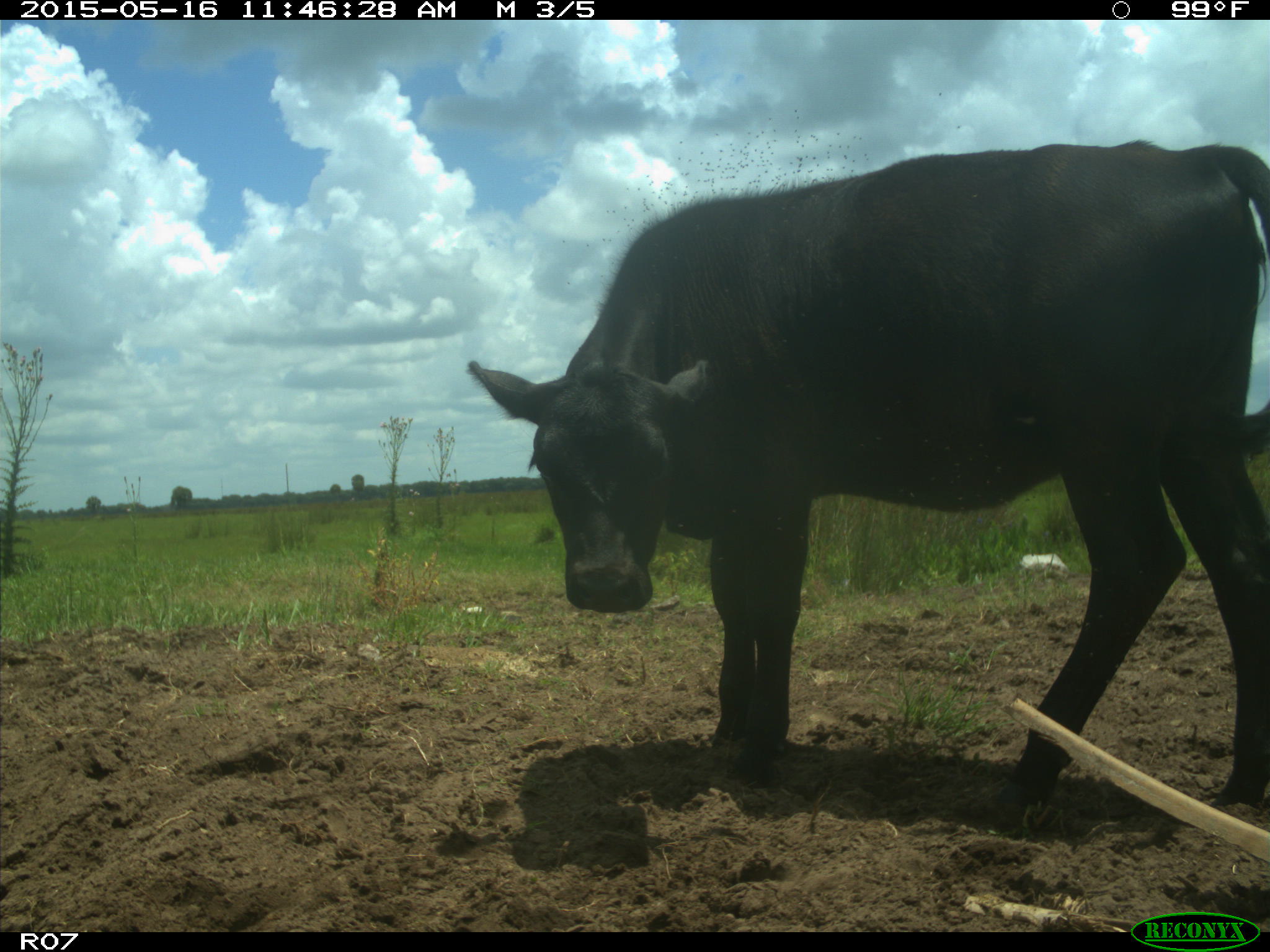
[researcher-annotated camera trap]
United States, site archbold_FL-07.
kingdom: Animalia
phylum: Chordata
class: Mammalia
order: Artiodactyla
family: Bovidae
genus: Bos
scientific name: Bos taurus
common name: domestic cow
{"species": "Bos taurus (domestic cow)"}